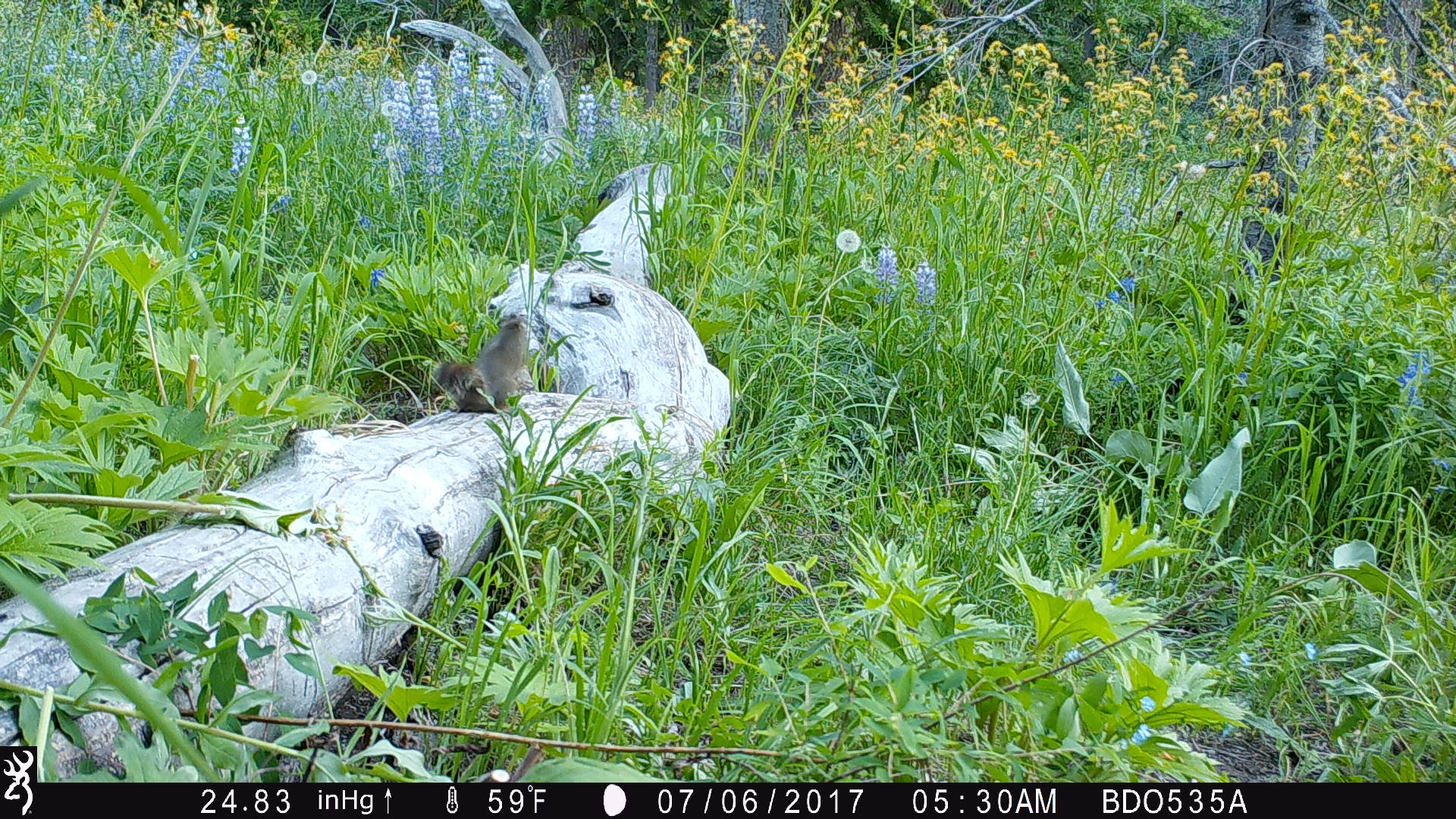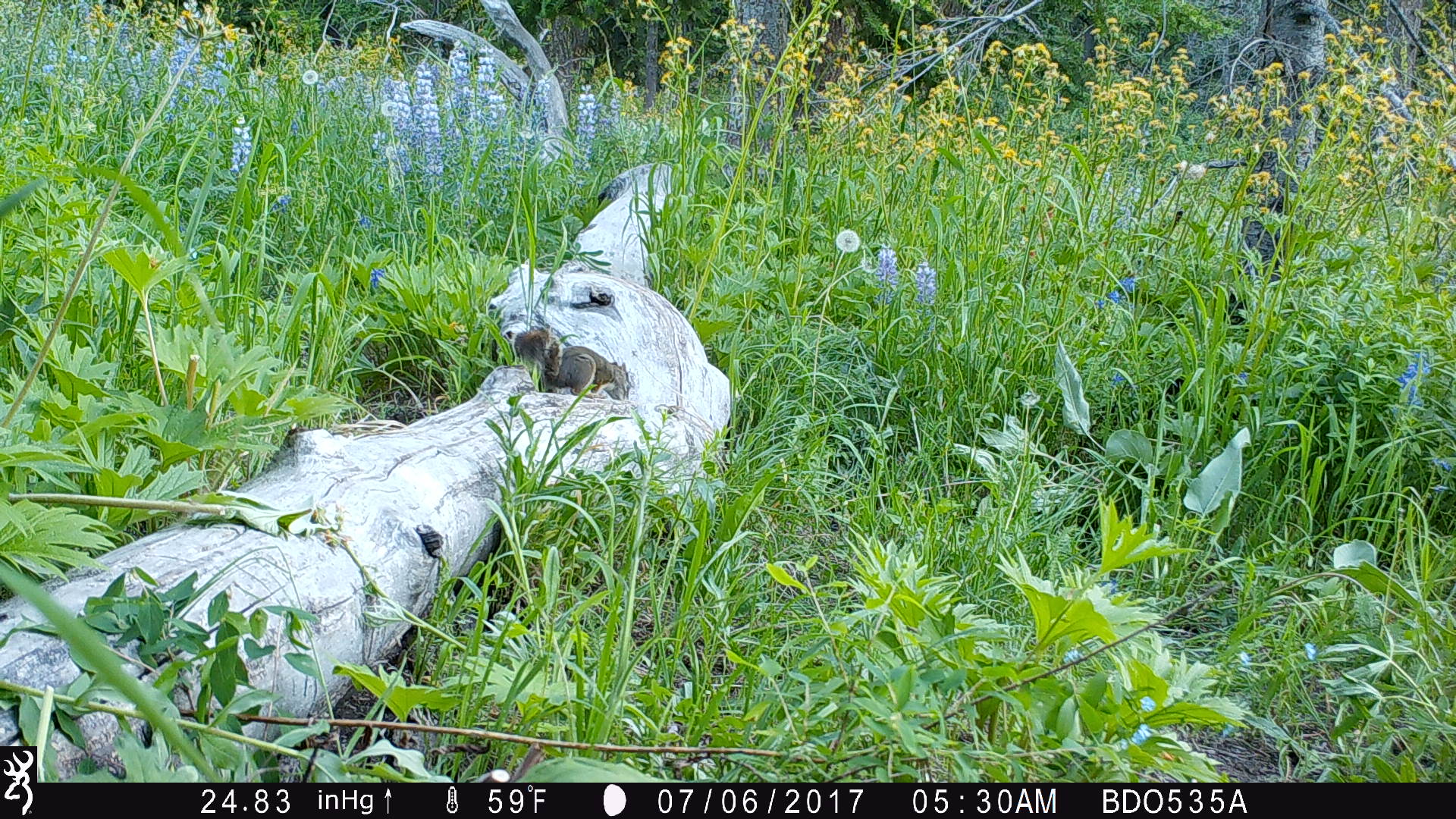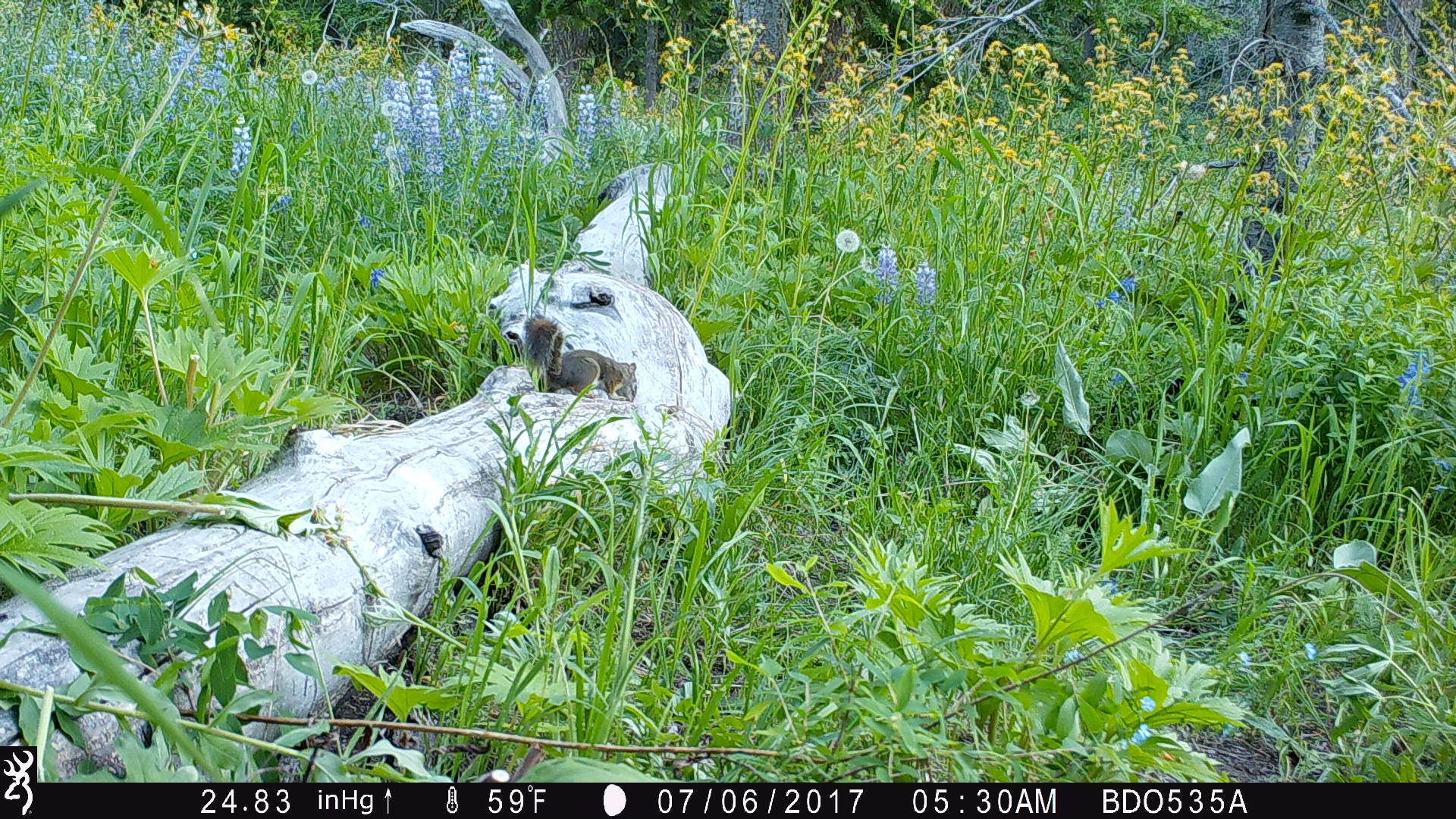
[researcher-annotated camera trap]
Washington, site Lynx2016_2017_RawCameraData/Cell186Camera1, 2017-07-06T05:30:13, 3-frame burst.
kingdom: Animalia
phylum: Chordata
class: Mammalia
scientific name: Mammalia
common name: small mammal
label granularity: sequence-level